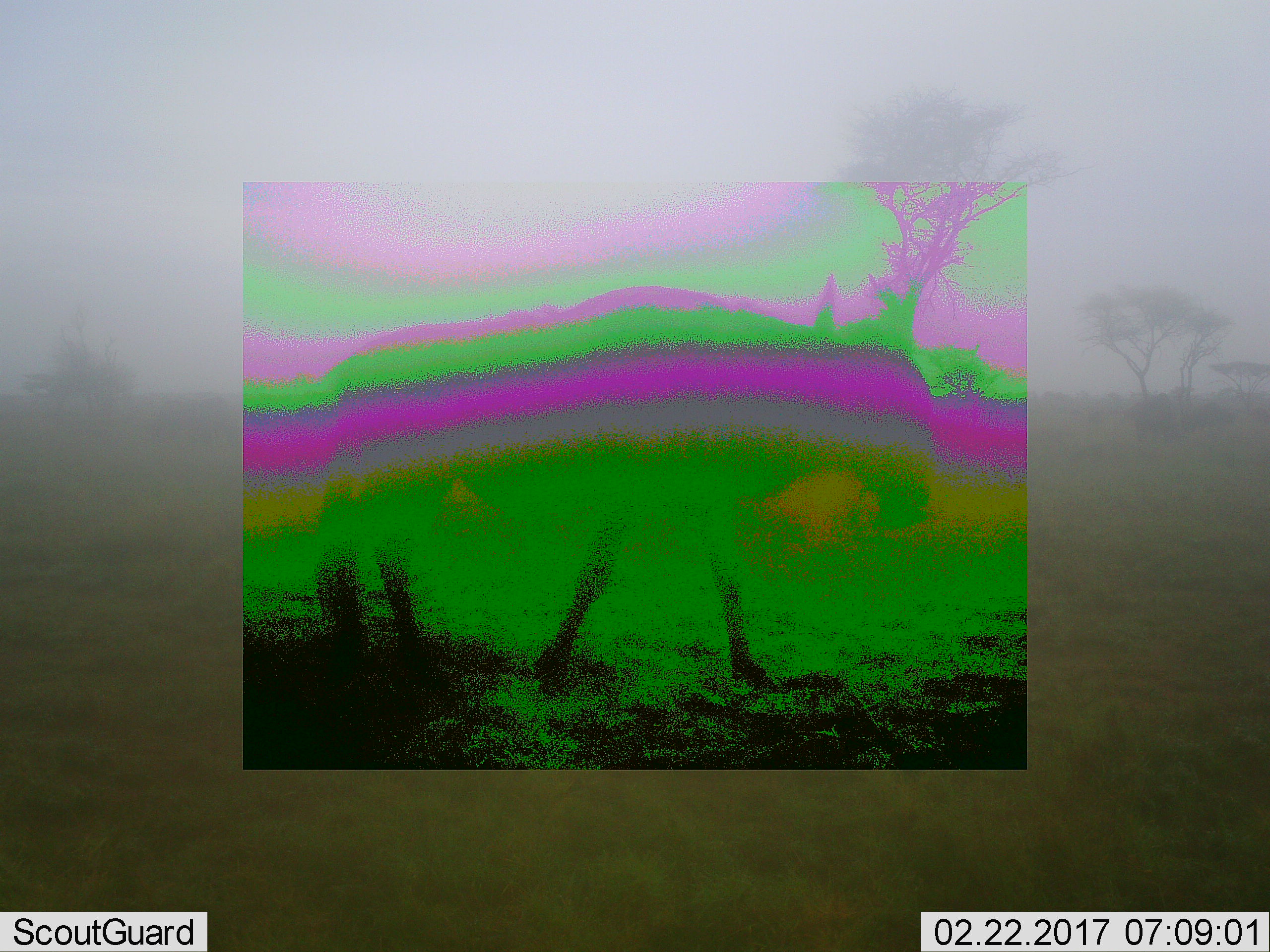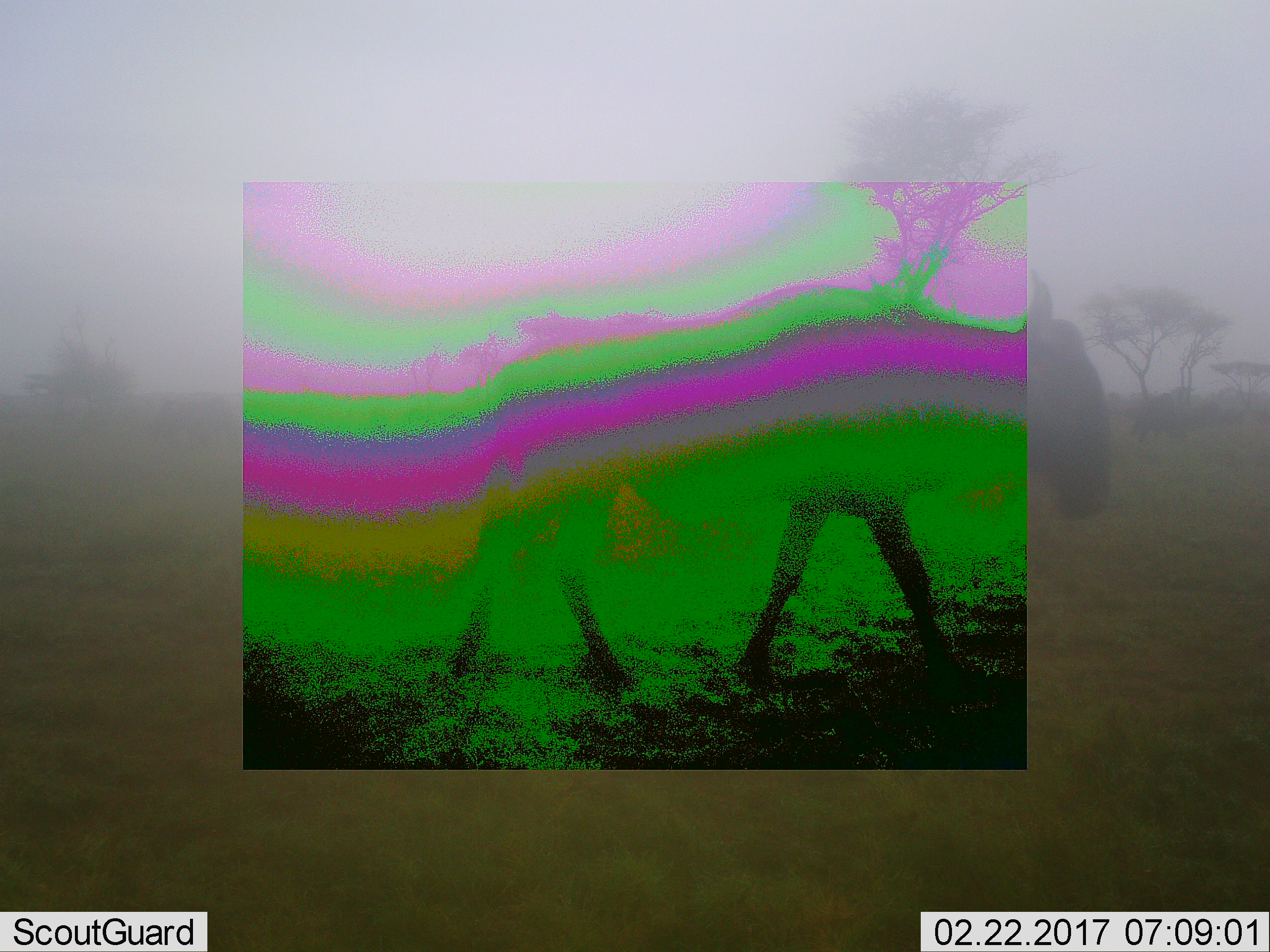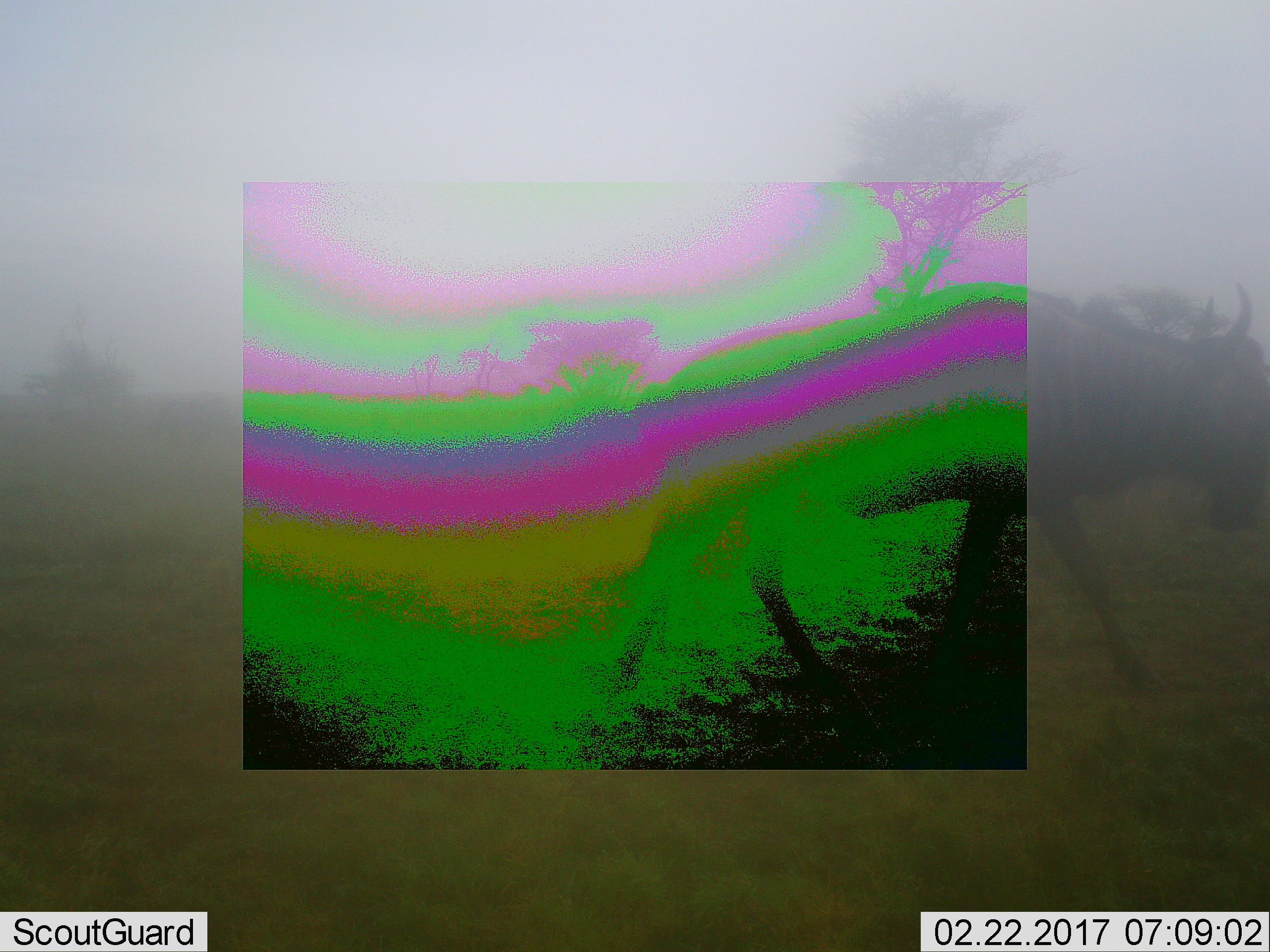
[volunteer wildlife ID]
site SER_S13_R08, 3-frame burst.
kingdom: Animalia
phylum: Chordata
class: Mammalia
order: Artiodactyla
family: Bovidae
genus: Connochaetes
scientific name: Connochaetes taurinus taurinus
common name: blue wildebeest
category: wildebeestblue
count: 1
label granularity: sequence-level